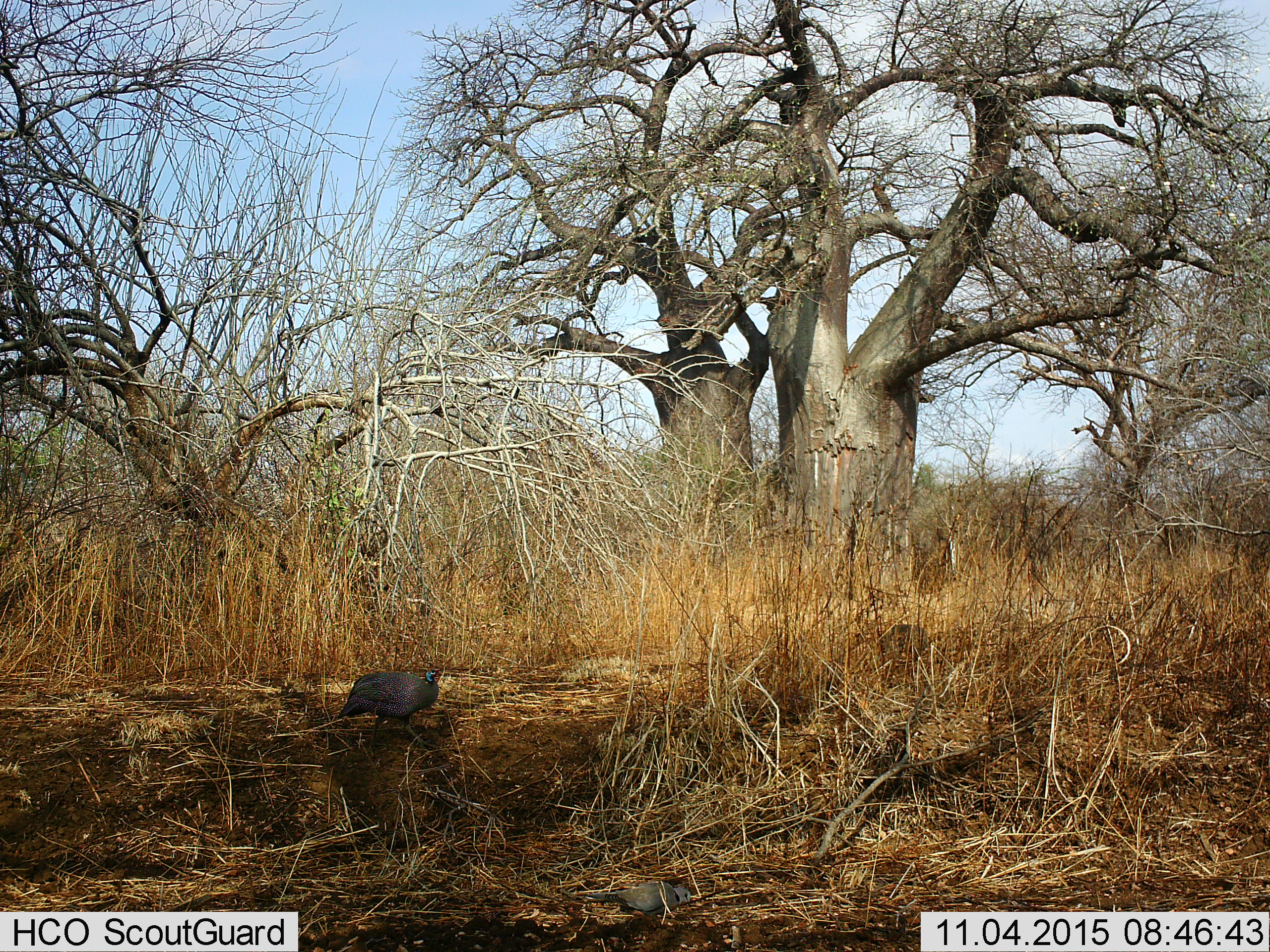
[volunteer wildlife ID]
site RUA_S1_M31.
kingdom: Animalia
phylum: Chordata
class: Aves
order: Galliformes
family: Numididae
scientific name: Numididae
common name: guineafowl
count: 1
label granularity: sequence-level